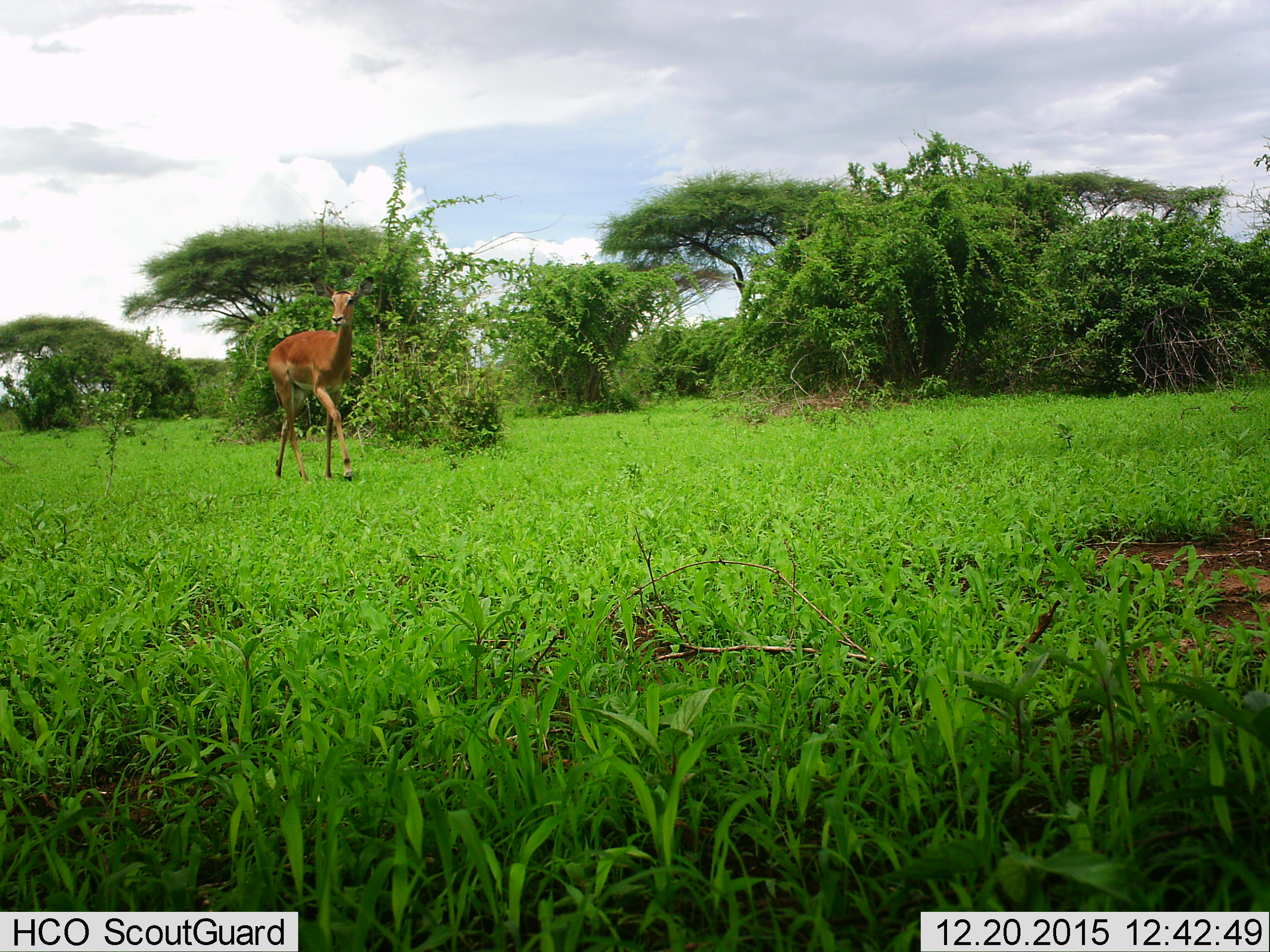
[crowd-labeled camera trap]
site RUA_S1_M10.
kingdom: Animalia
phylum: Chordata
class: Mammalia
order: Artiodactyla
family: Bovidae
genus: Aepyceros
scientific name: Aepyceros melampus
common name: impala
Impala (Aepyceros melampus), count 1. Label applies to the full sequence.